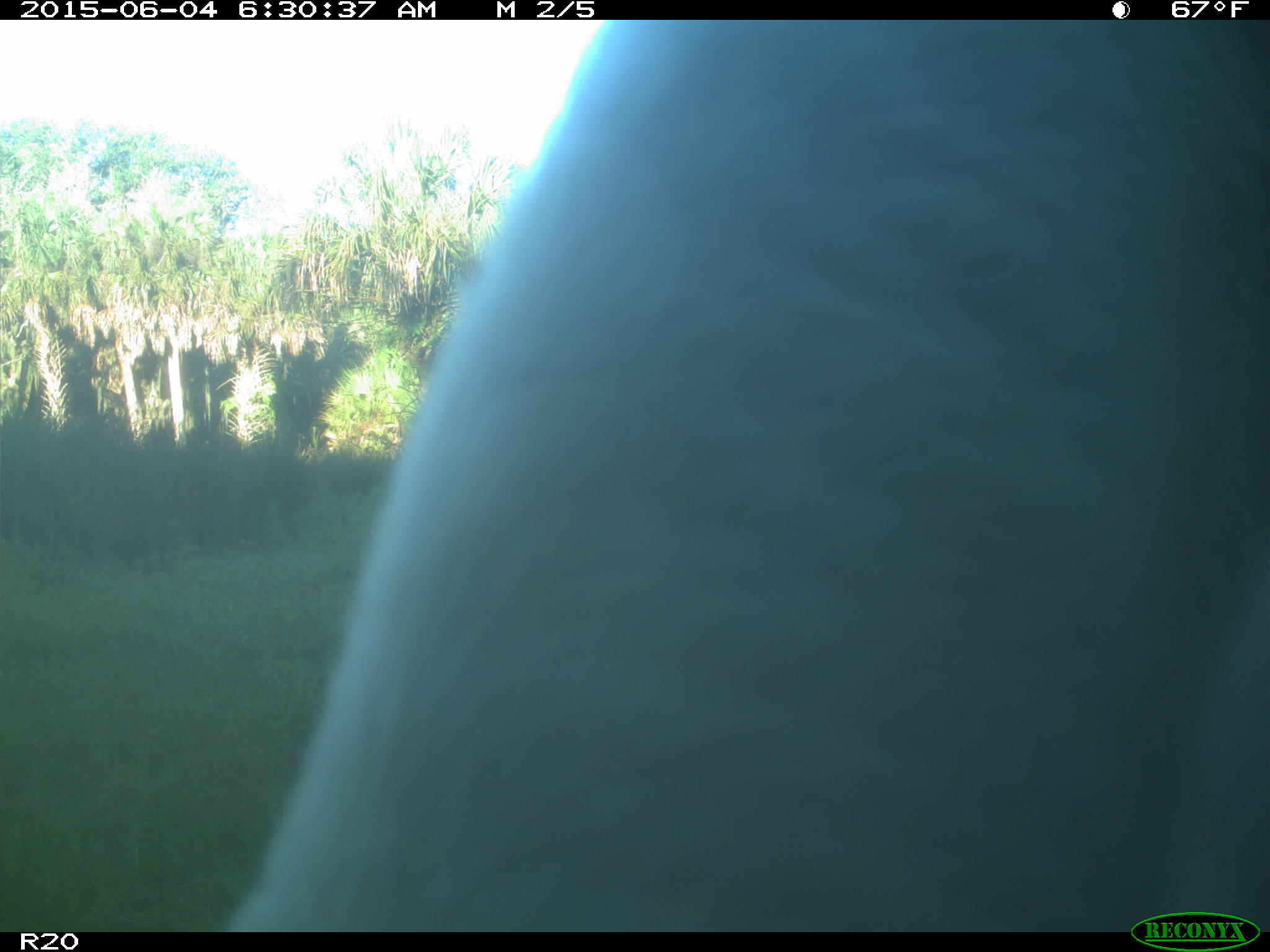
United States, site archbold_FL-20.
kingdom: Animalia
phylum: Chordata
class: Mammalia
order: Artiodactyla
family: Bovidae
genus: Bos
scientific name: Bos taurus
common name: domestic cow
Bos taurus (domestic cow).